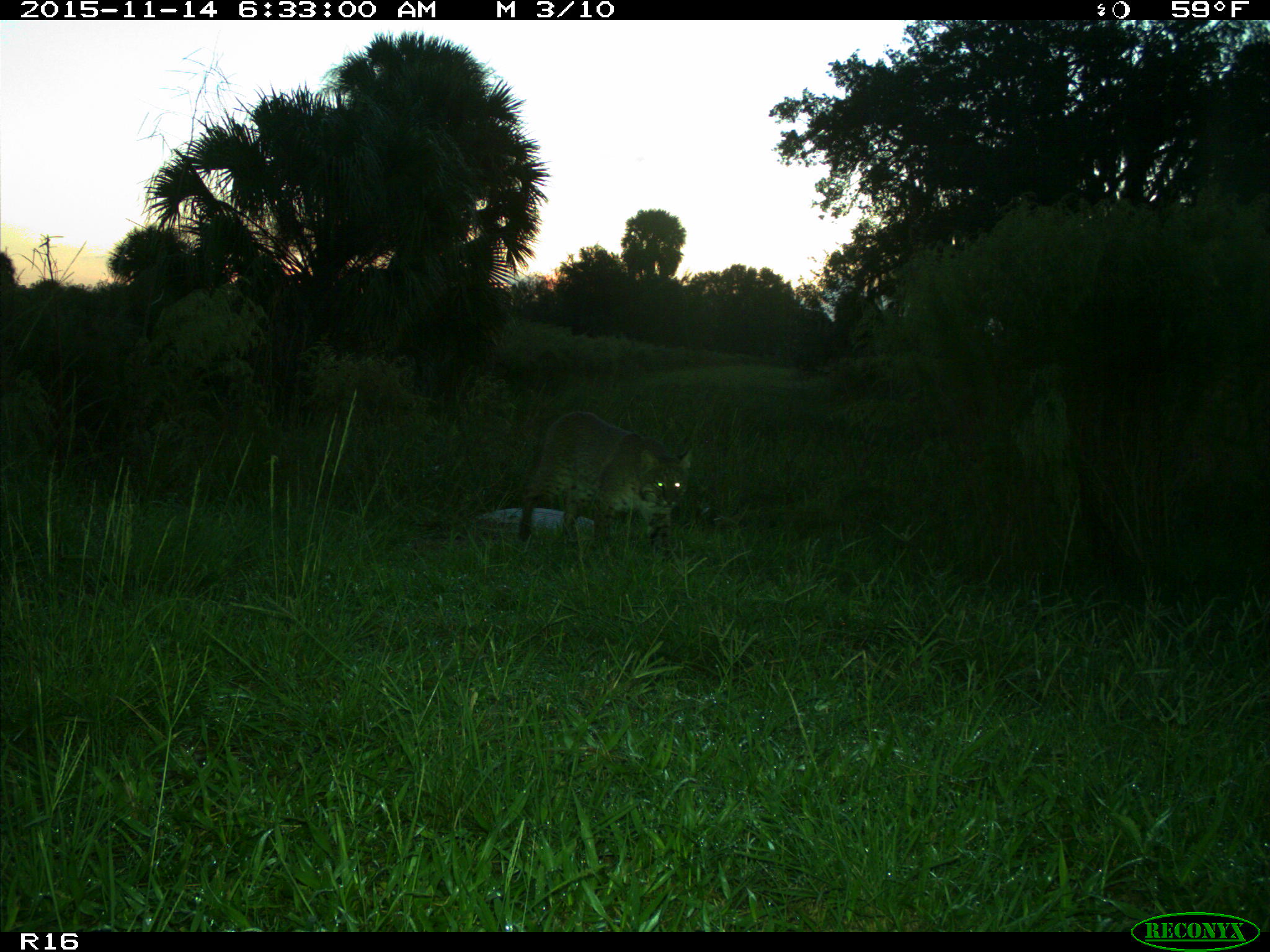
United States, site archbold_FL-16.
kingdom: Animalia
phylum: Chordata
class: Mammalia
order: Carnivora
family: Felidae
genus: Lynx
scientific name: Lynx rufus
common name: bobcat